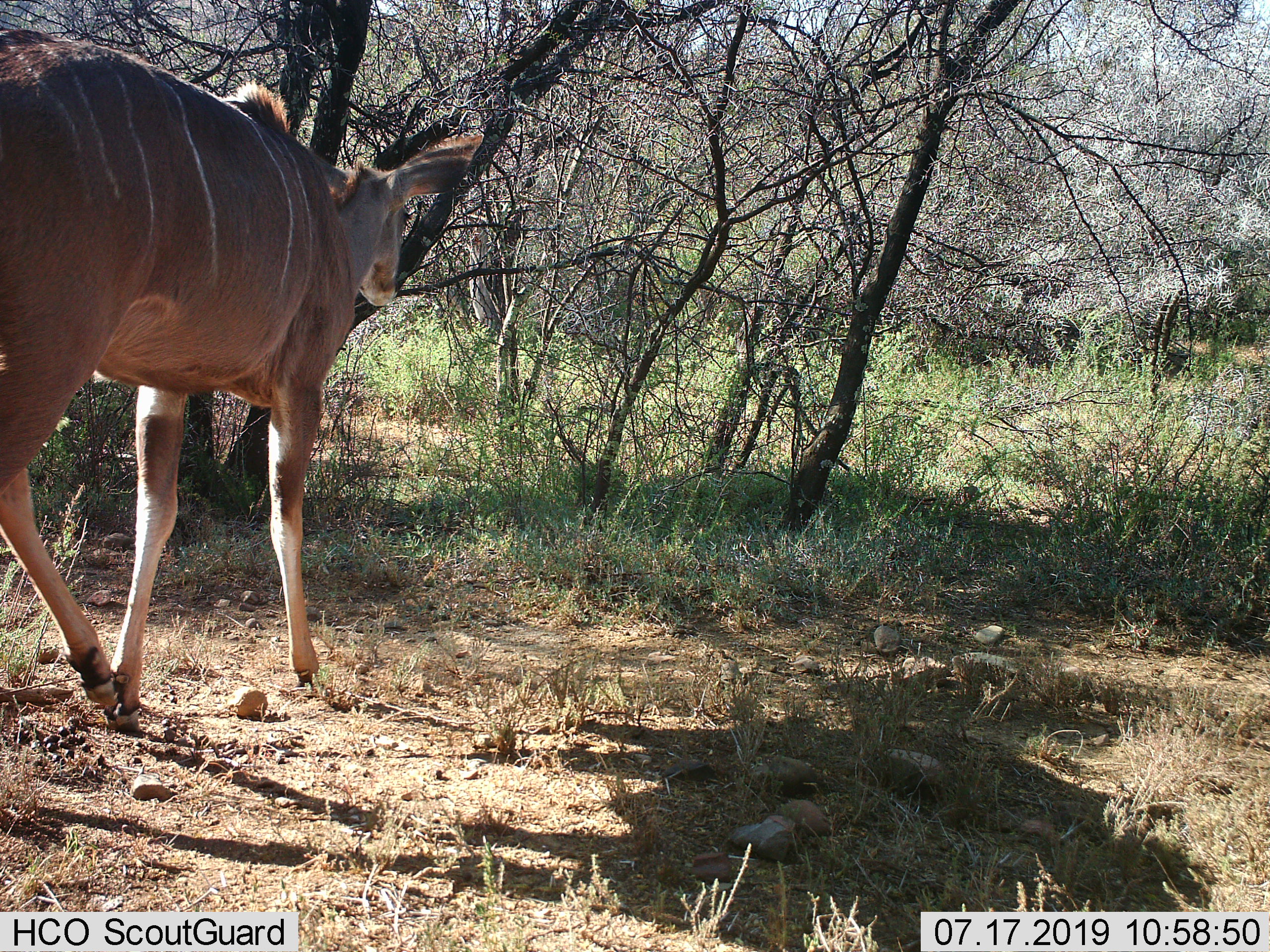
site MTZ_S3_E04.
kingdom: Animalia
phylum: Chordata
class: Mammalia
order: Artiodactyla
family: Bovidae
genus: Tragelaphus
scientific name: Tragelaphus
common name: kudu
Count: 1.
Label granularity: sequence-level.